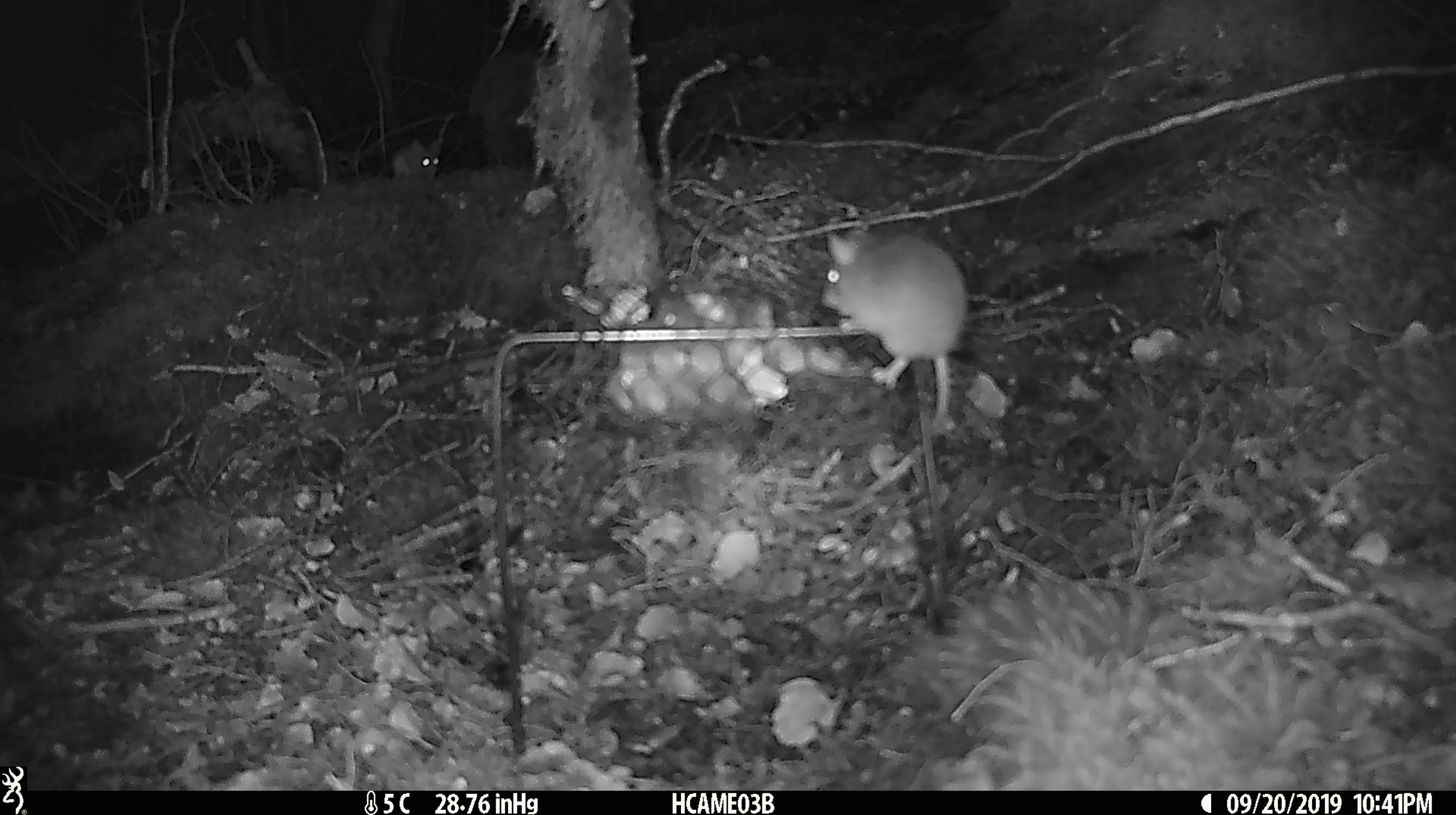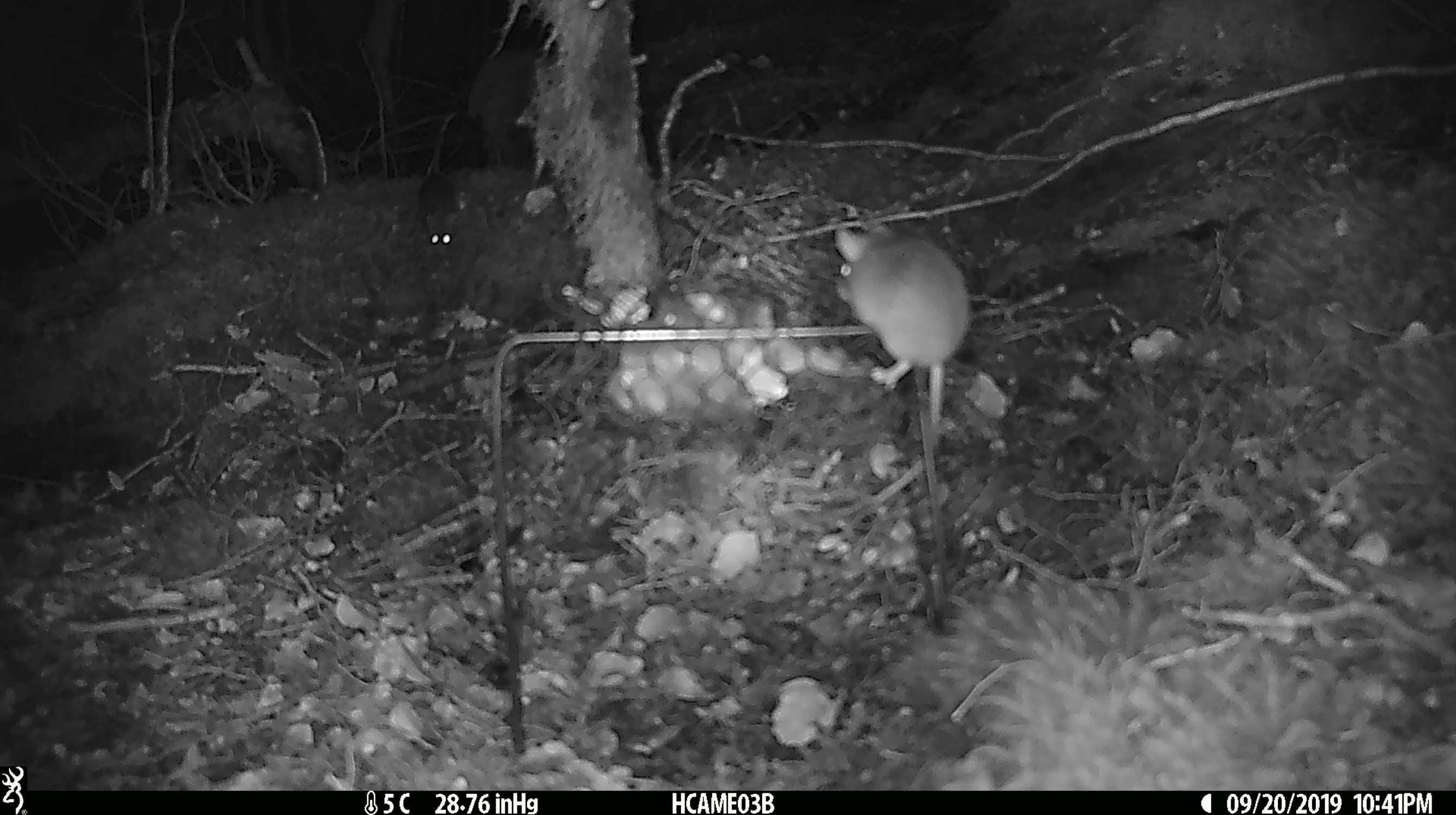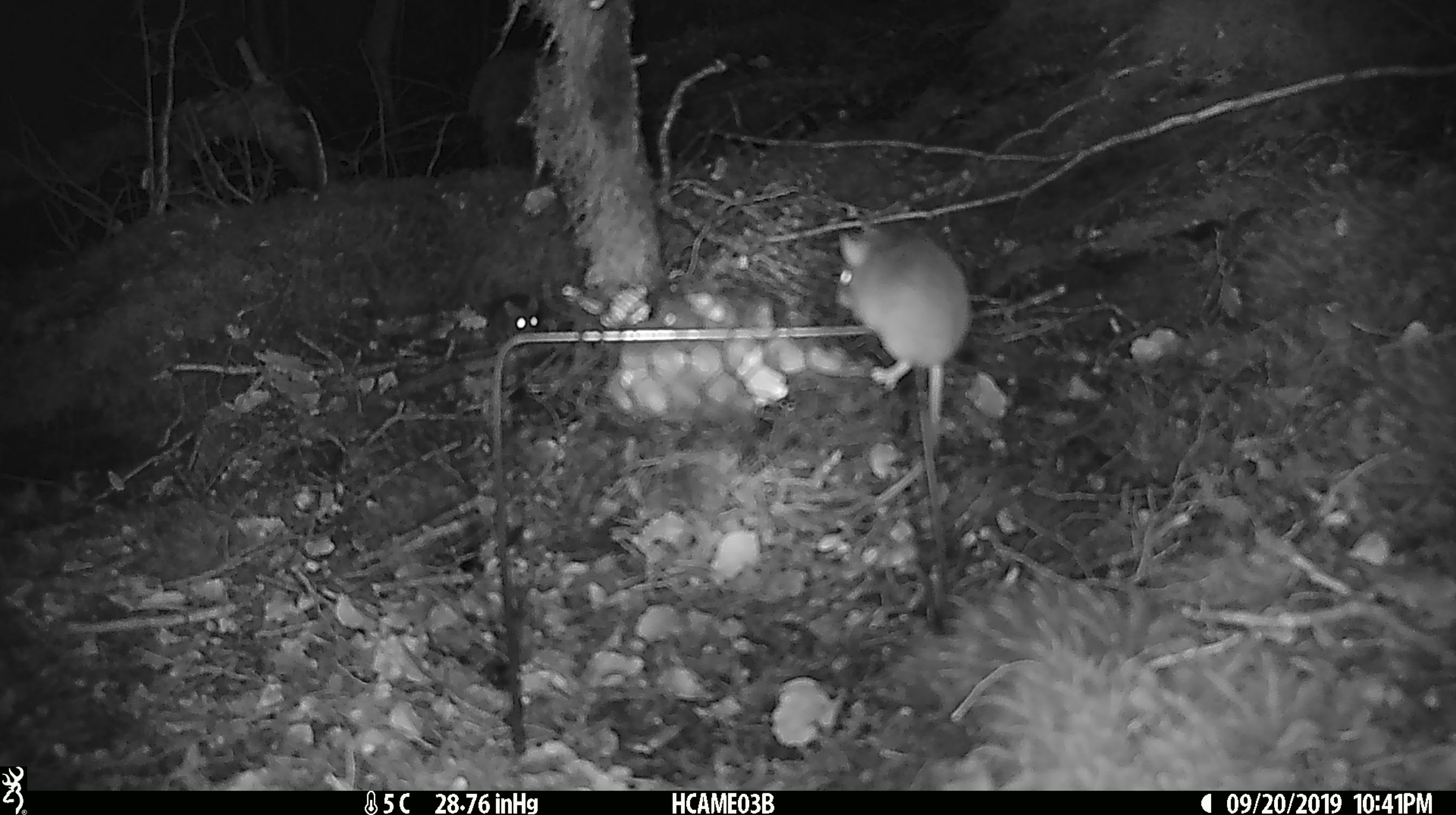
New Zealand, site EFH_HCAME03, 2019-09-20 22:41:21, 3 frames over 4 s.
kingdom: Animalia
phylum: Chordata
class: Mammalia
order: Rodentia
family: Muridae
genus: Mus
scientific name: Mus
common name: mouse